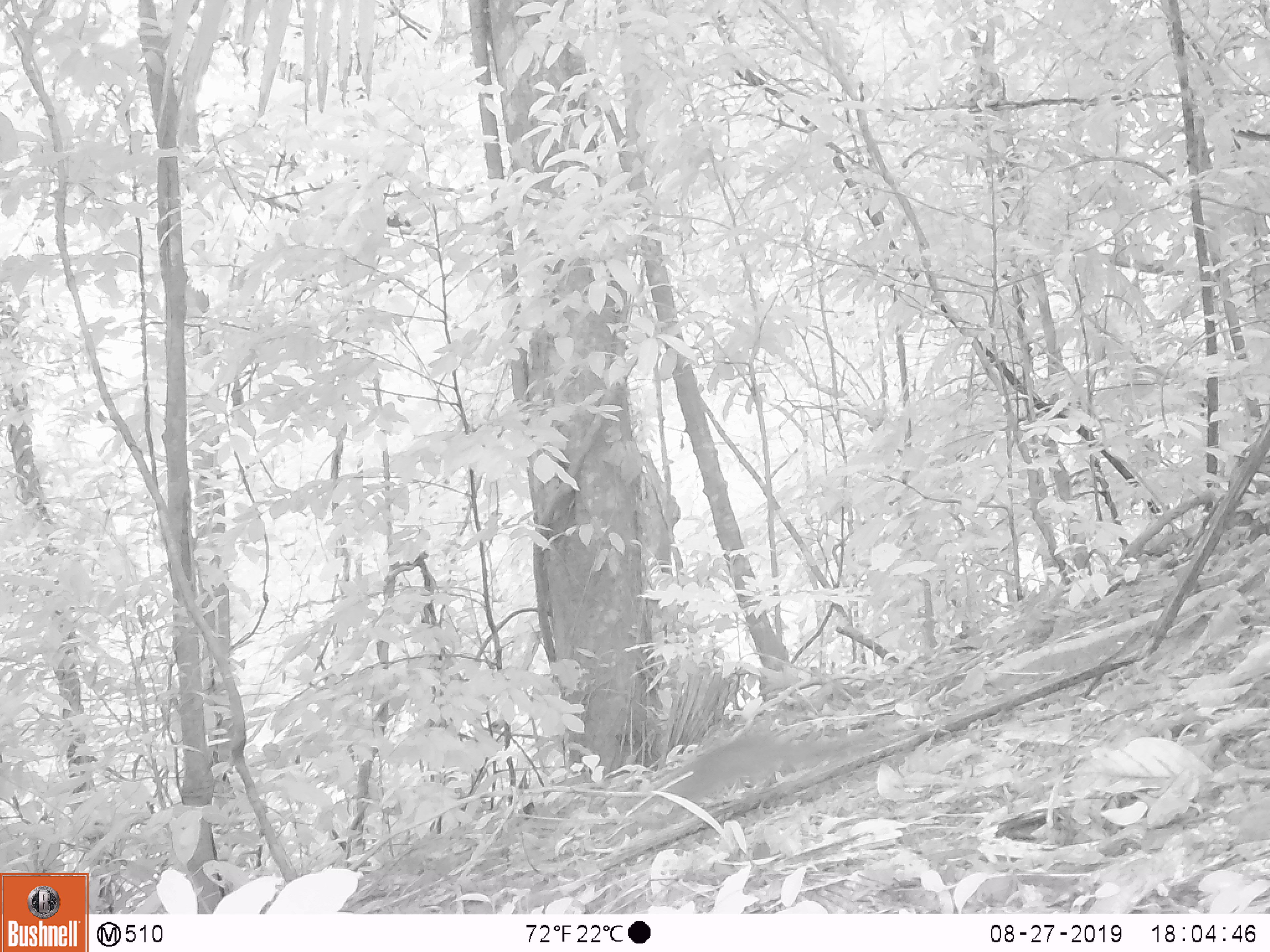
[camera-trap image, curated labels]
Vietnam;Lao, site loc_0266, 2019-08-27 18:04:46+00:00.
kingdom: Animalia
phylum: Chordata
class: Mammalia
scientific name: Mammalia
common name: mammal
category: unidentified small mammal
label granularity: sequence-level